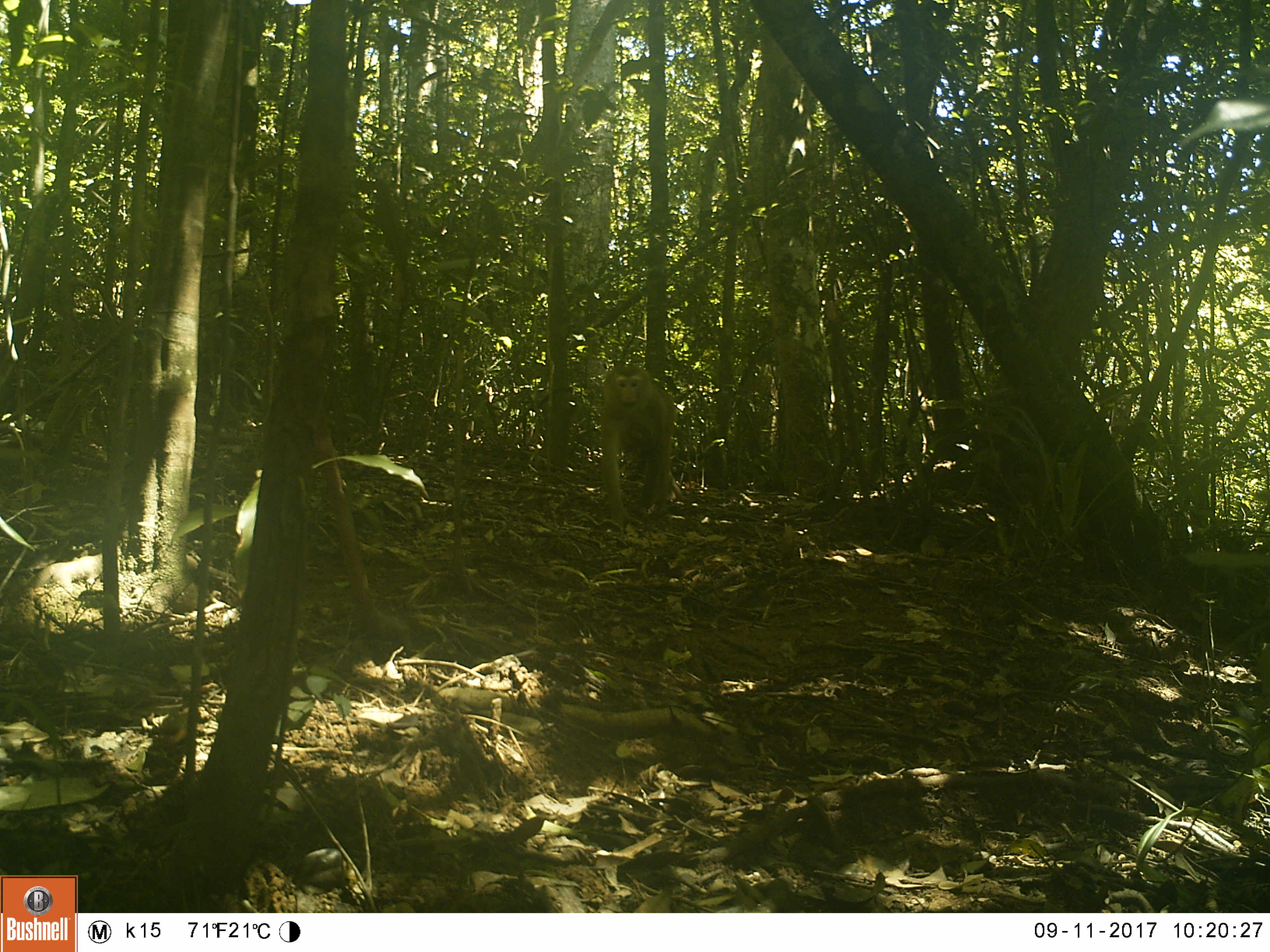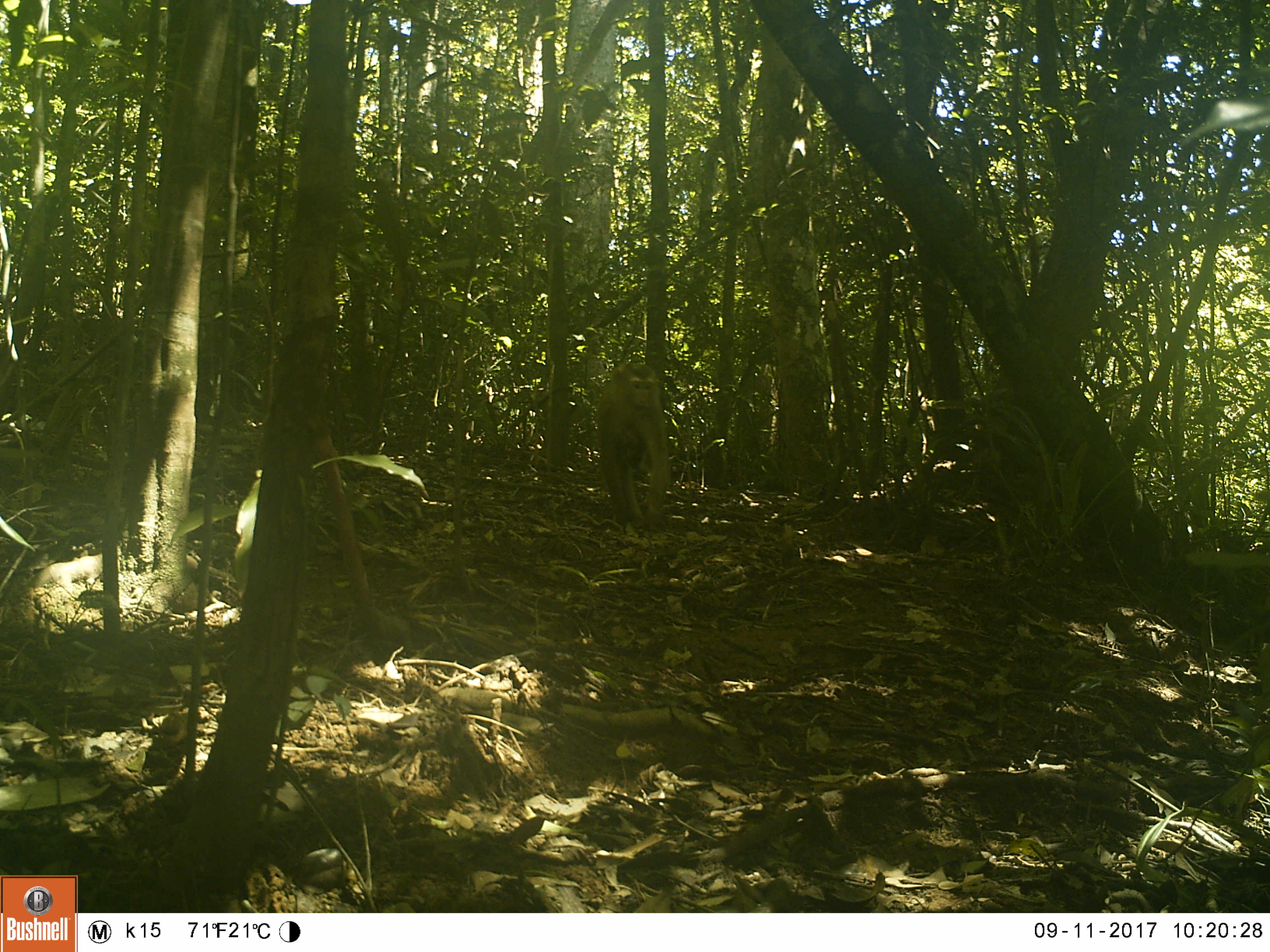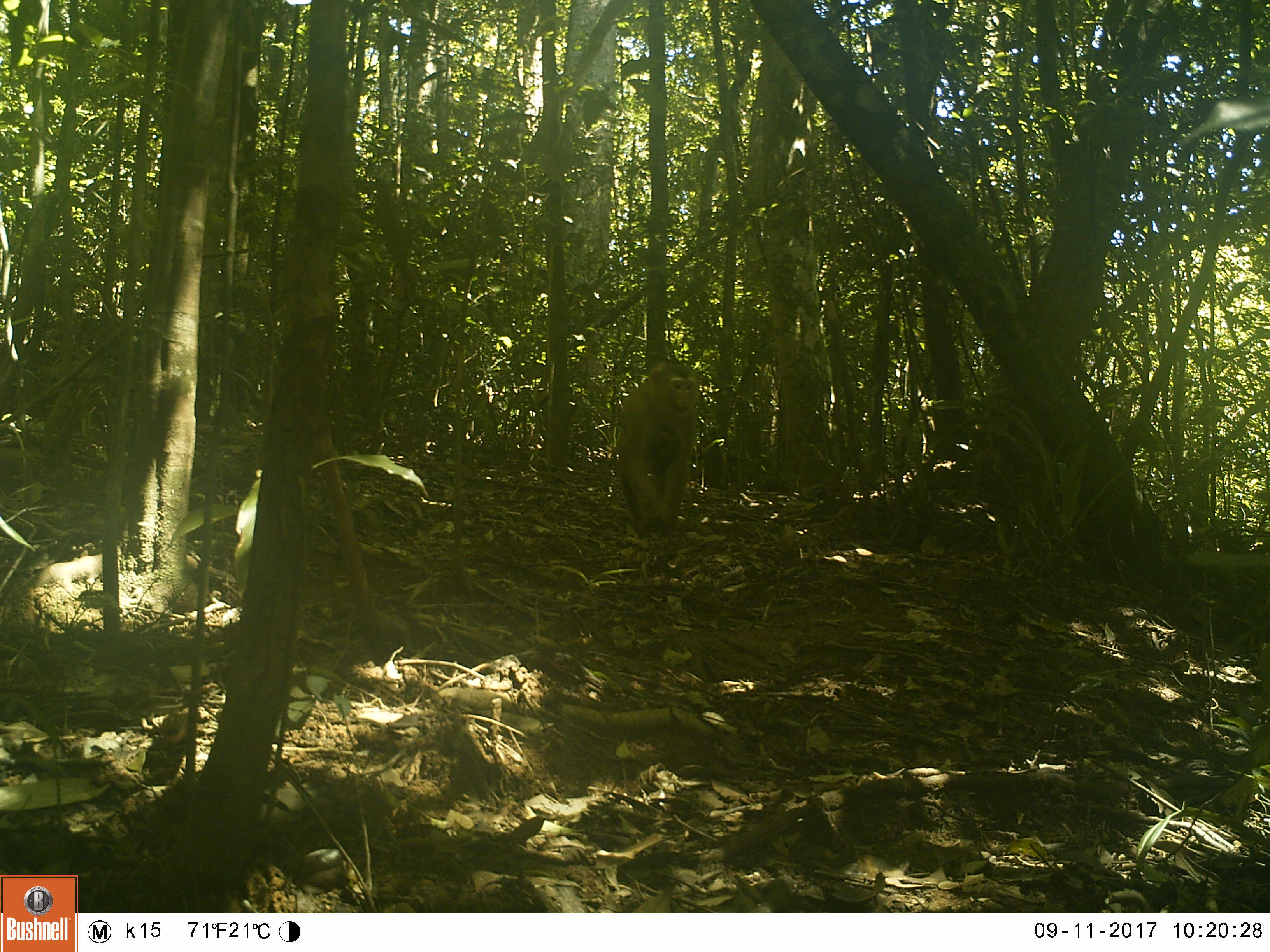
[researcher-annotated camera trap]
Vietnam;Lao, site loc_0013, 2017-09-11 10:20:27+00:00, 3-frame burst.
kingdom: Animalia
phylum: Chordata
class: Mammalia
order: Primates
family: Cercopithecidae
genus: Macaca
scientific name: Macaca nemestrina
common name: pig-tailed macaque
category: pig tailed macaque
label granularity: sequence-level